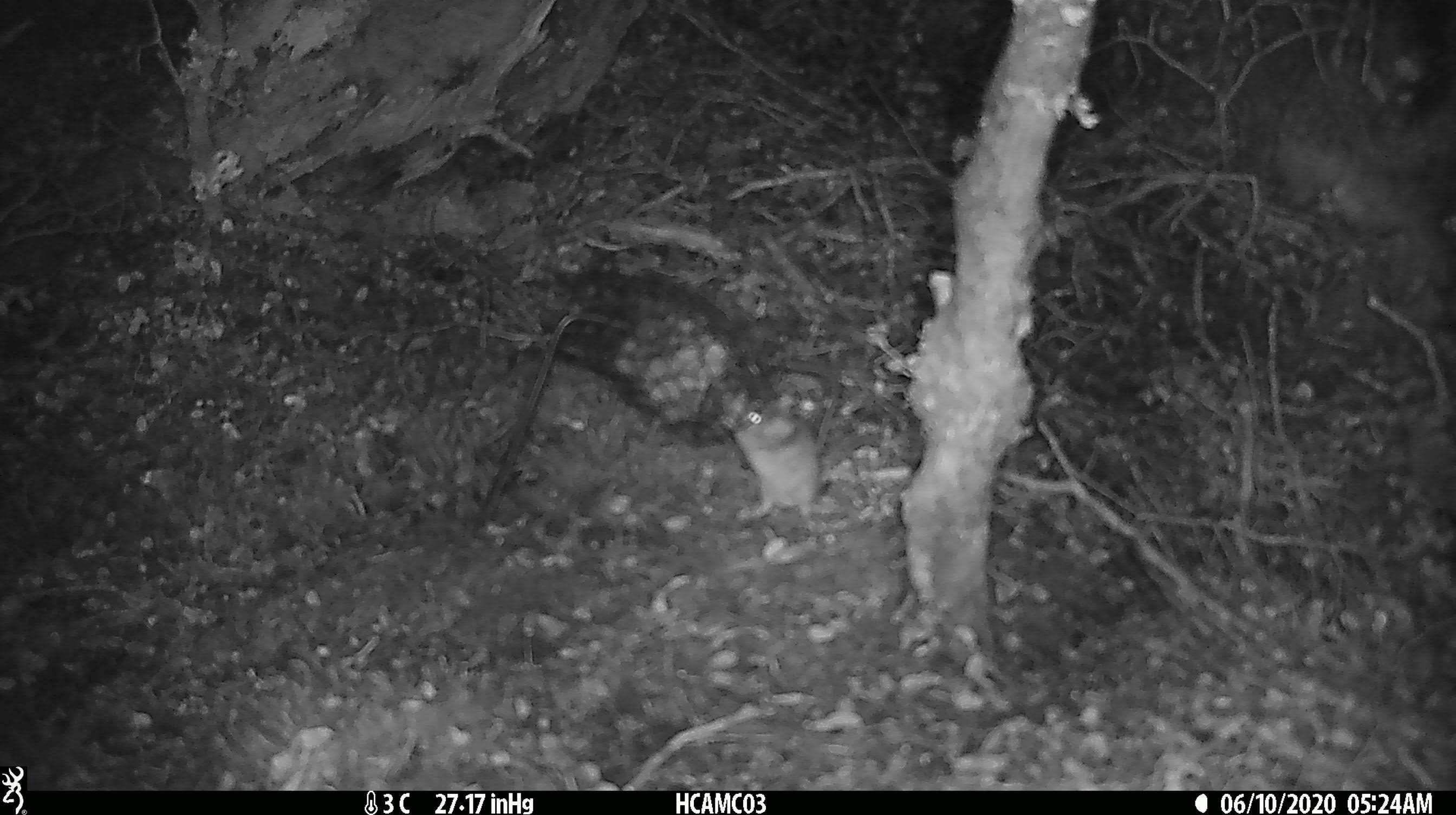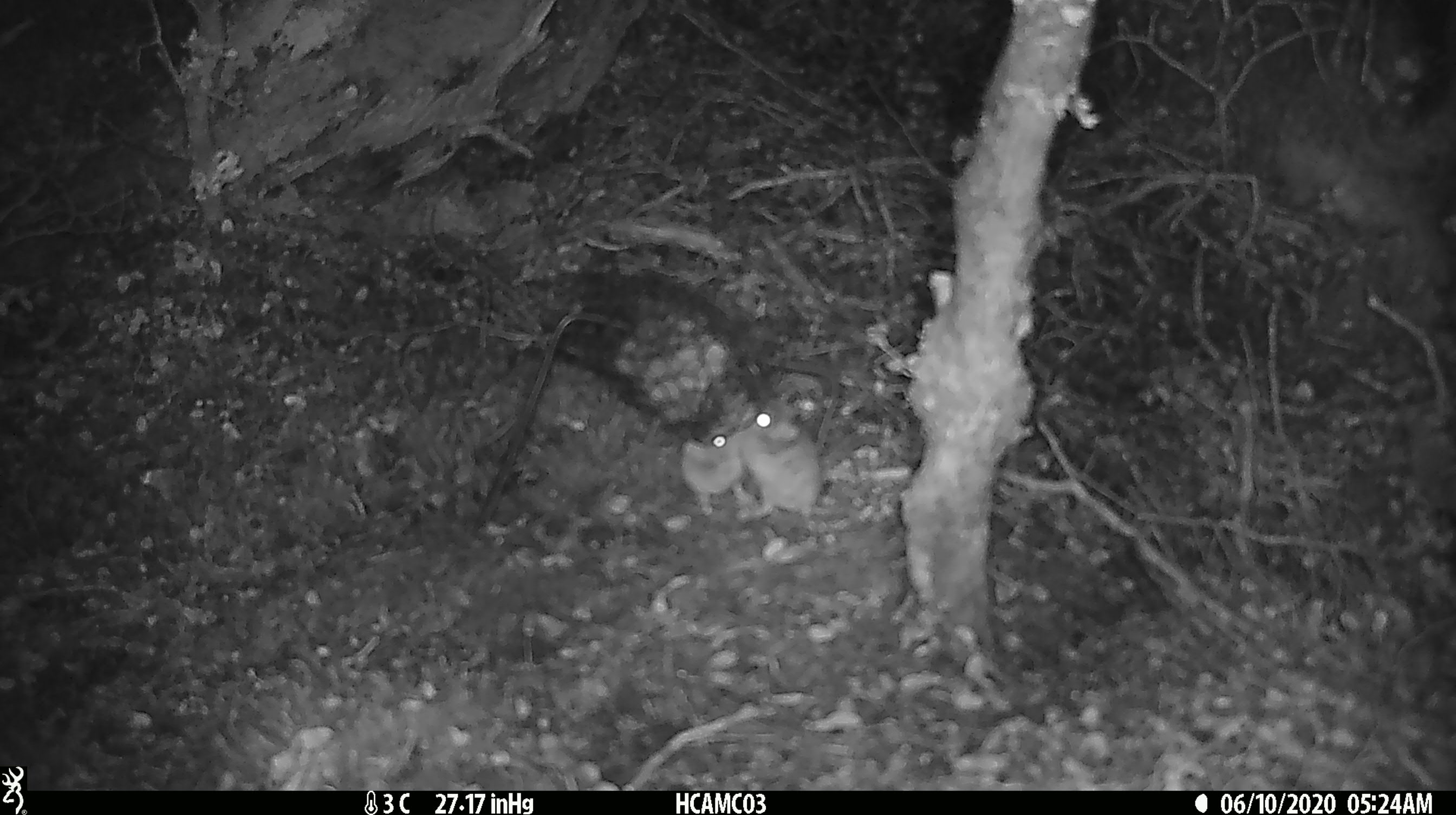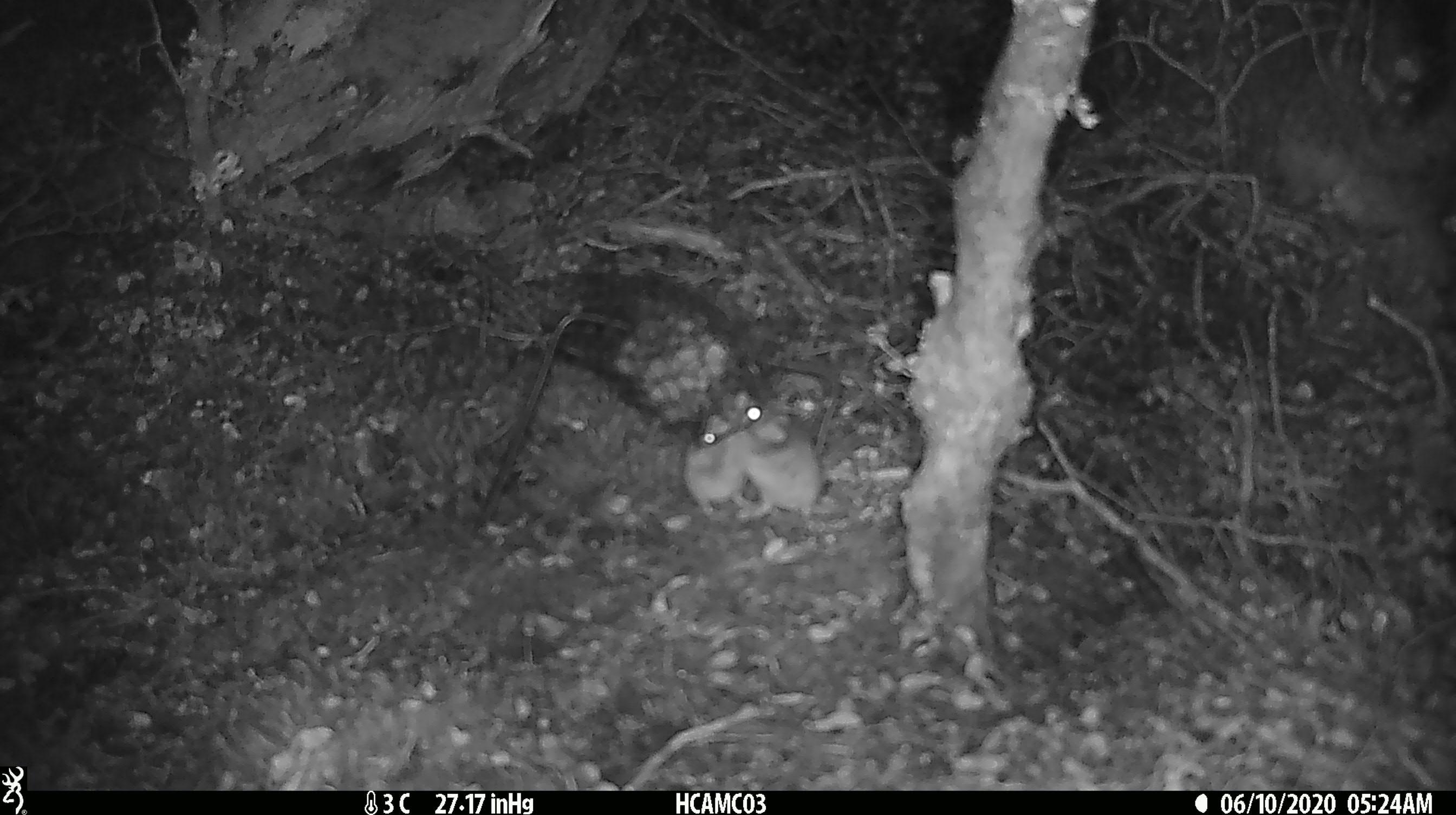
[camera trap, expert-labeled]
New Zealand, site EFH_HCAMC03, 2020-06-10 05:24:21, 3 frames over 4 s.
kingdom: Animalia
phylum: Chordata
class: Mammalia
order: Rodentia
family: Muridae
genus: Mus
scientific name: Mus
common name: mouse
Mouse (Mus).